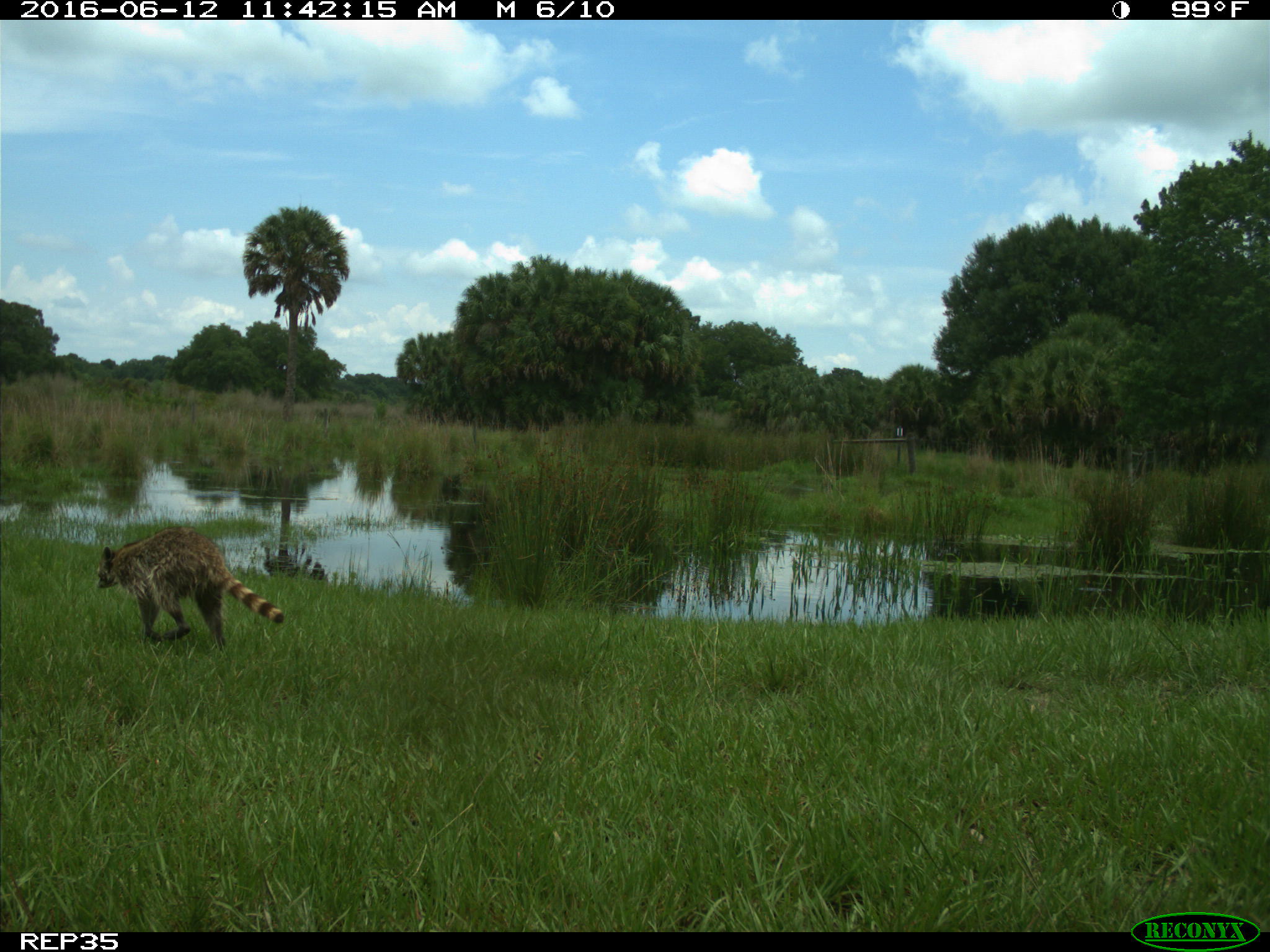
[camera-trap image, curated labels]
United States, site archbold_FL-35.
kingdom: Animalia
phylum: Chordata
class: Mammalia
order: Carnivora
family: Procyonidae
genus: Procyon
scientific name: Procyon lotor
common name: common raccoon